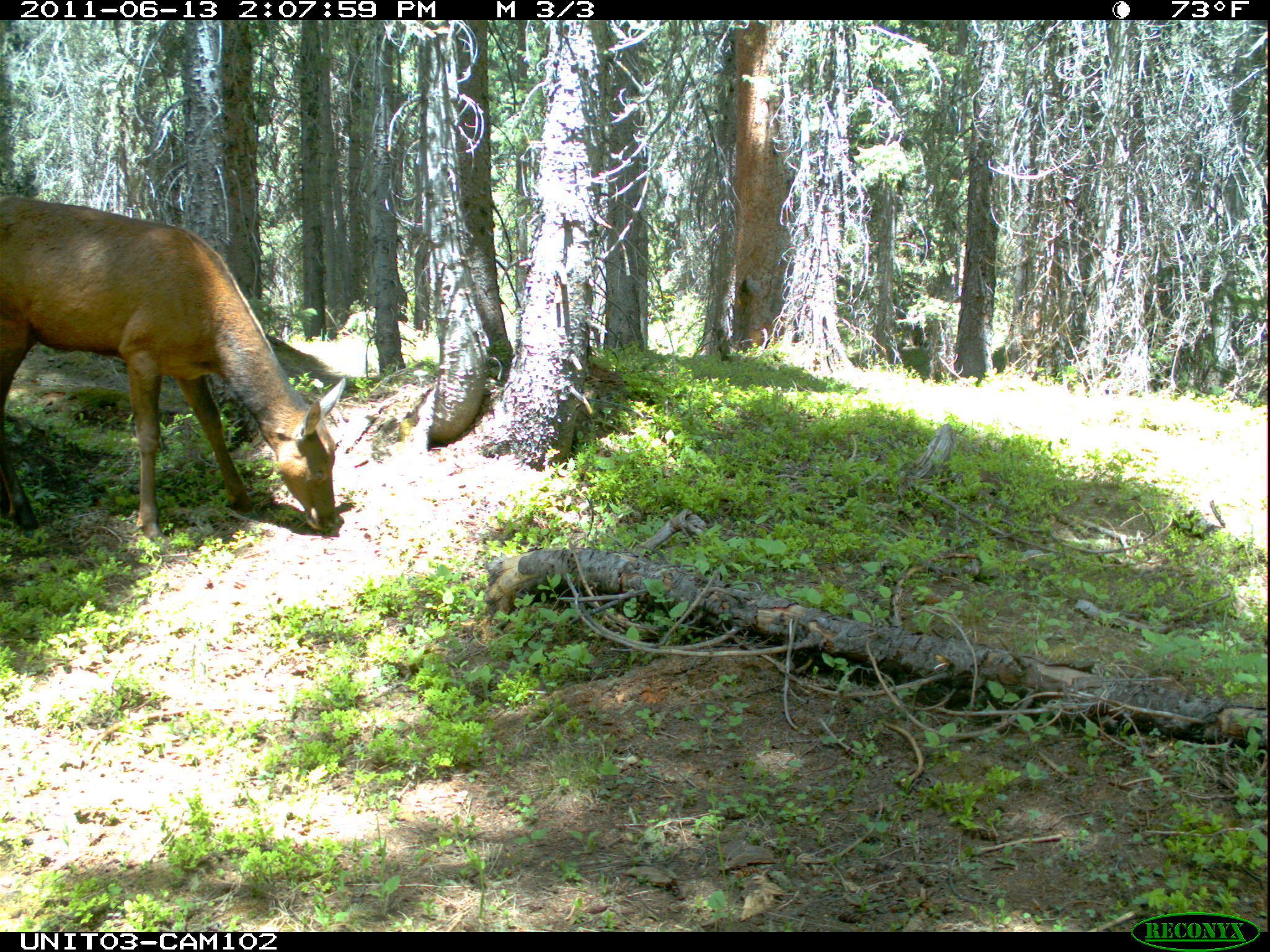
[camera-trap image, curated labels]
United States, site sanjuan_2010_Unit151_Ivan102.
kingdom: Animalia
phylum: Chordata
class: Mammalia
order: Artiodactyla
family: Cervidae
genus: Cervus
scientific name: Cervus elaphus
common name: red deer